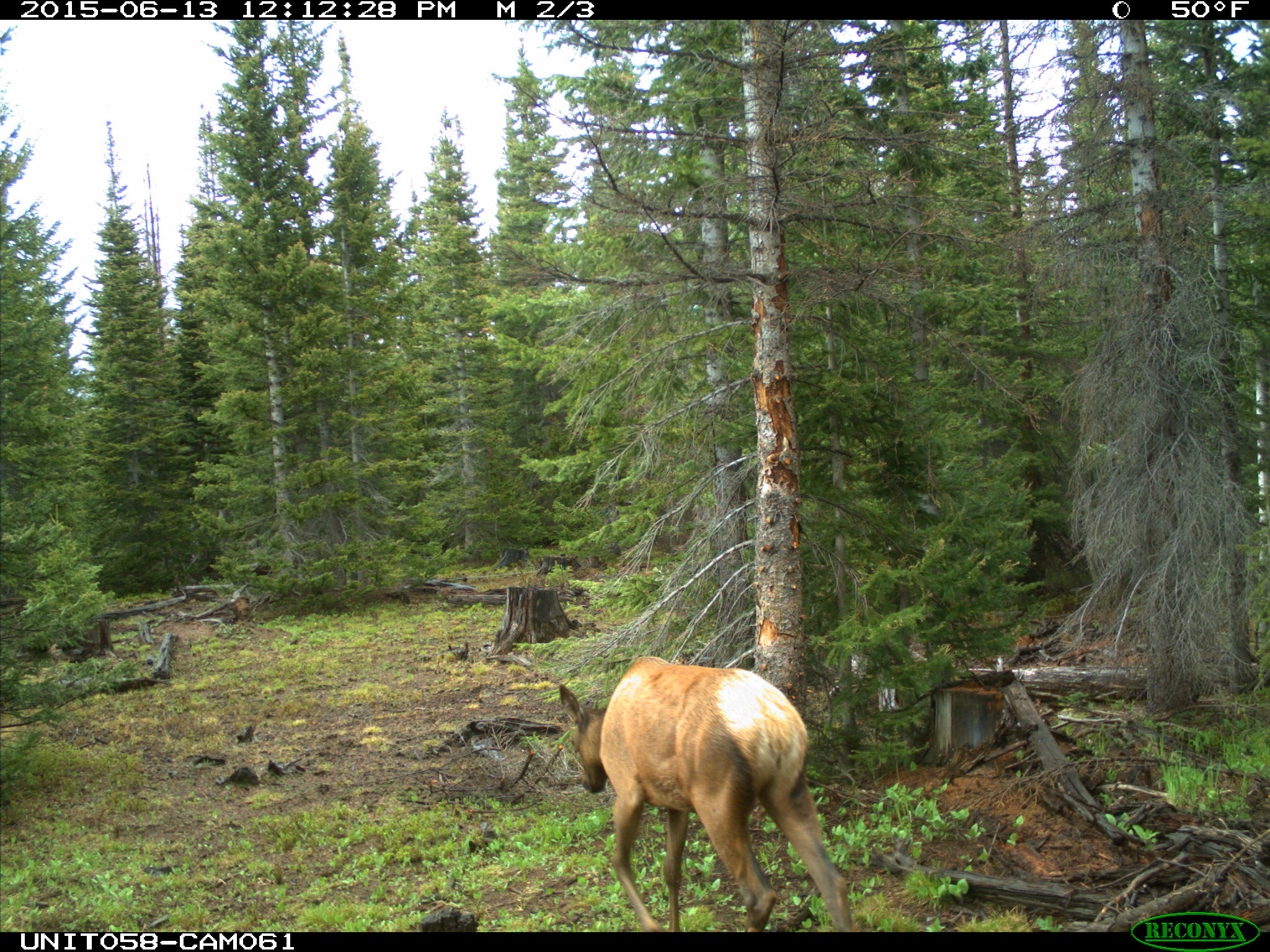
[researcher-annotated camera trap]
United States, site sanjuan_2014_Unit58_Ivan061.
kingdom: Animalia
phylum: Chordata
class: Mammalia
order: Artiodactyla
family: Cervidae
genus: Cervus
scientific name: Cervus elaphus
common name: red deer